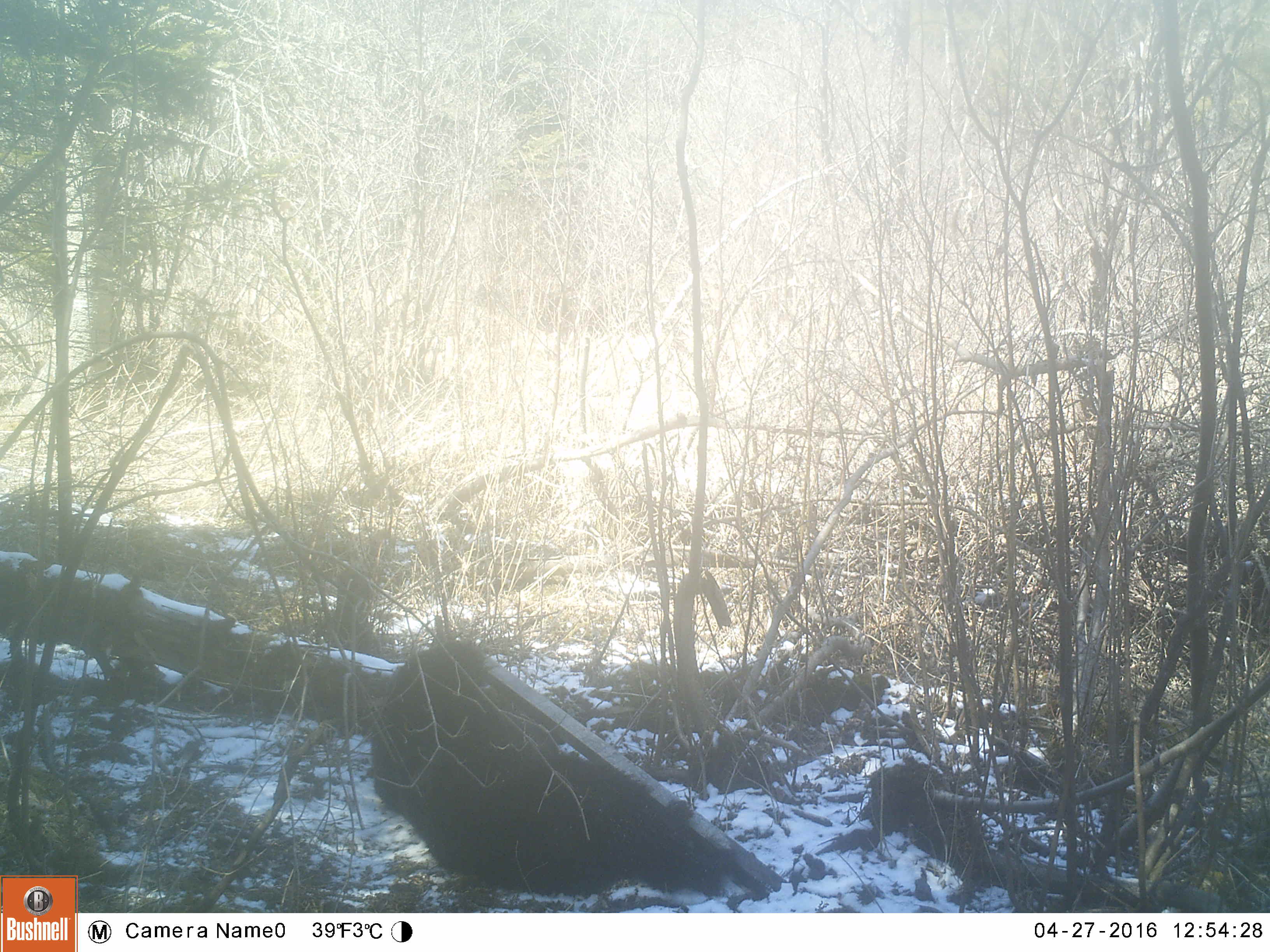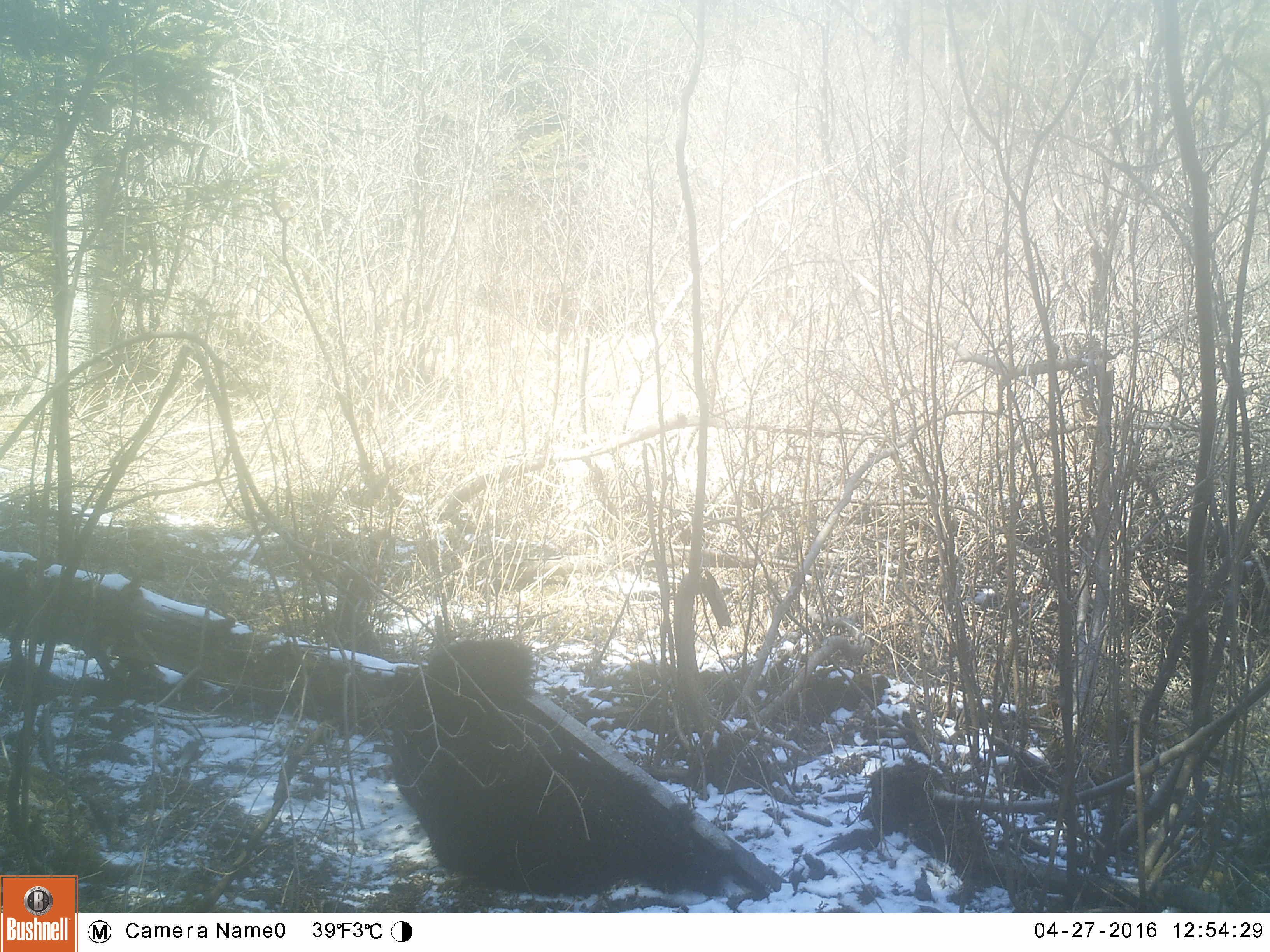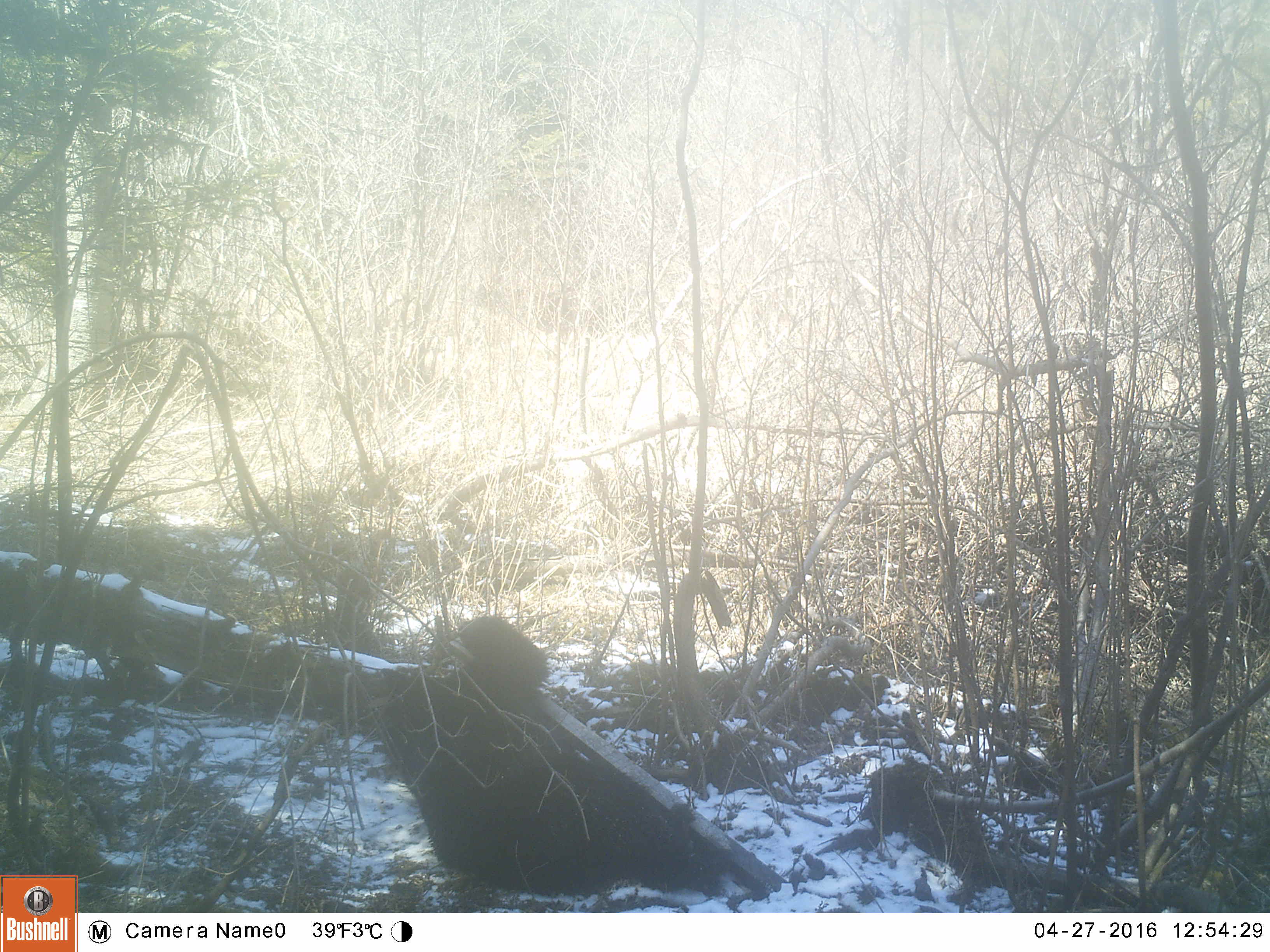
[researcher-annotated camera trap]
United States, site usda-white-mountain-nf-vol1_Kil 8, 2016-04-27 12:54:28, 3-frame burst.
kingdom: Animalia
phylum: Chordata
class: Mammalia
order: Carnivora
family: Ursidae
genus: Ursus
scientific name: Ursus americanus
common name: black bear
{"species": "black bear (Ursus americanus)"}